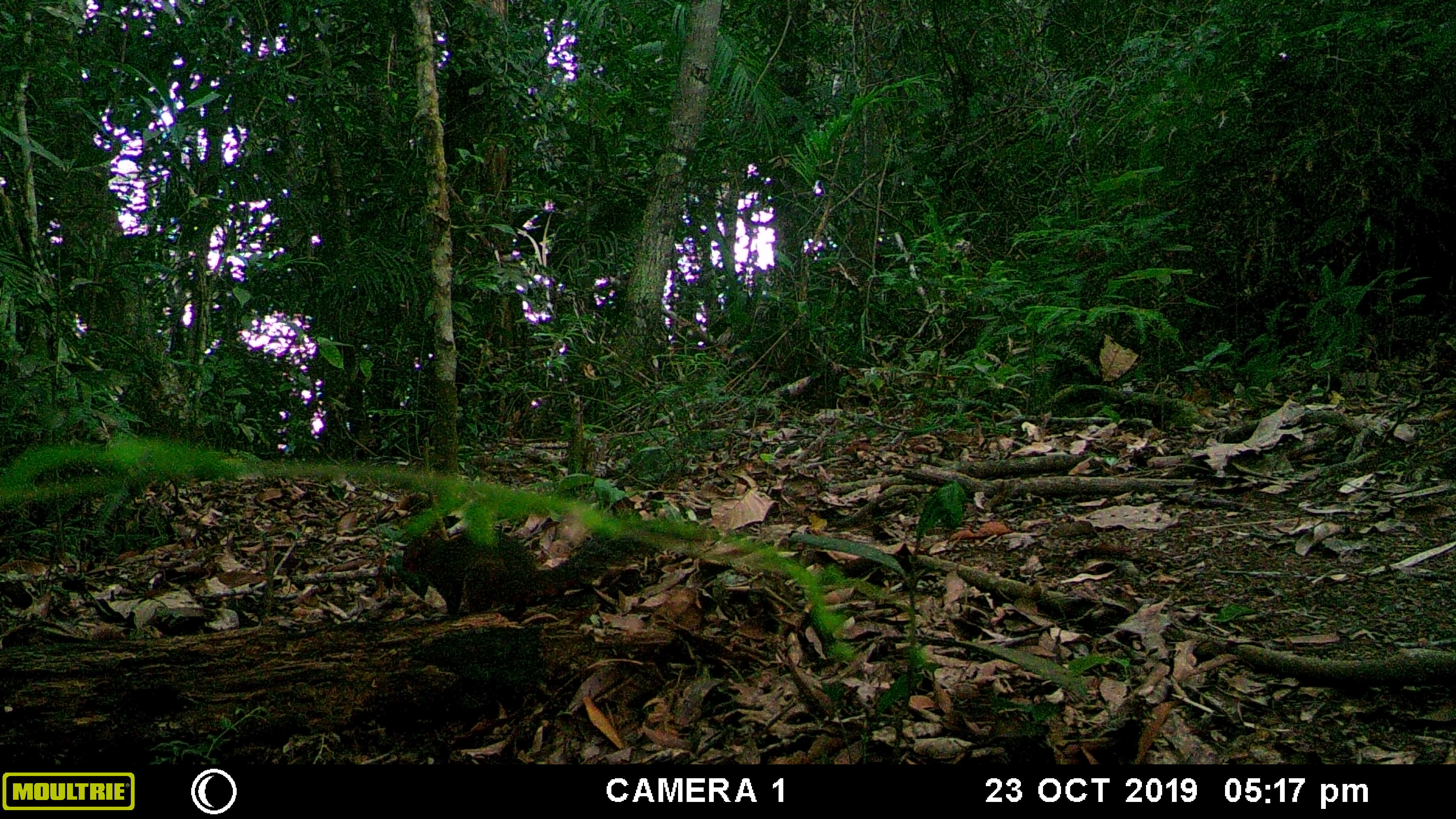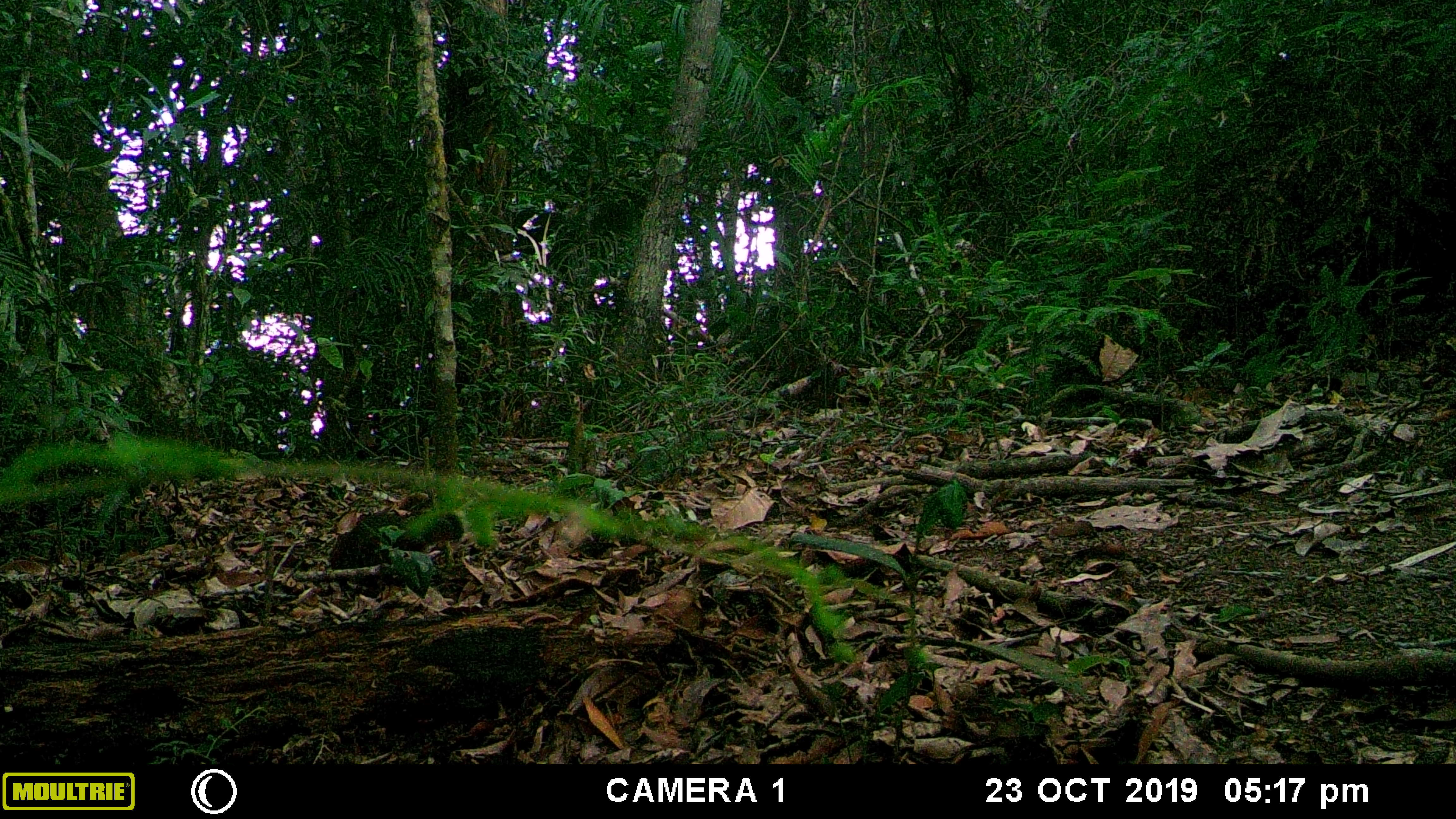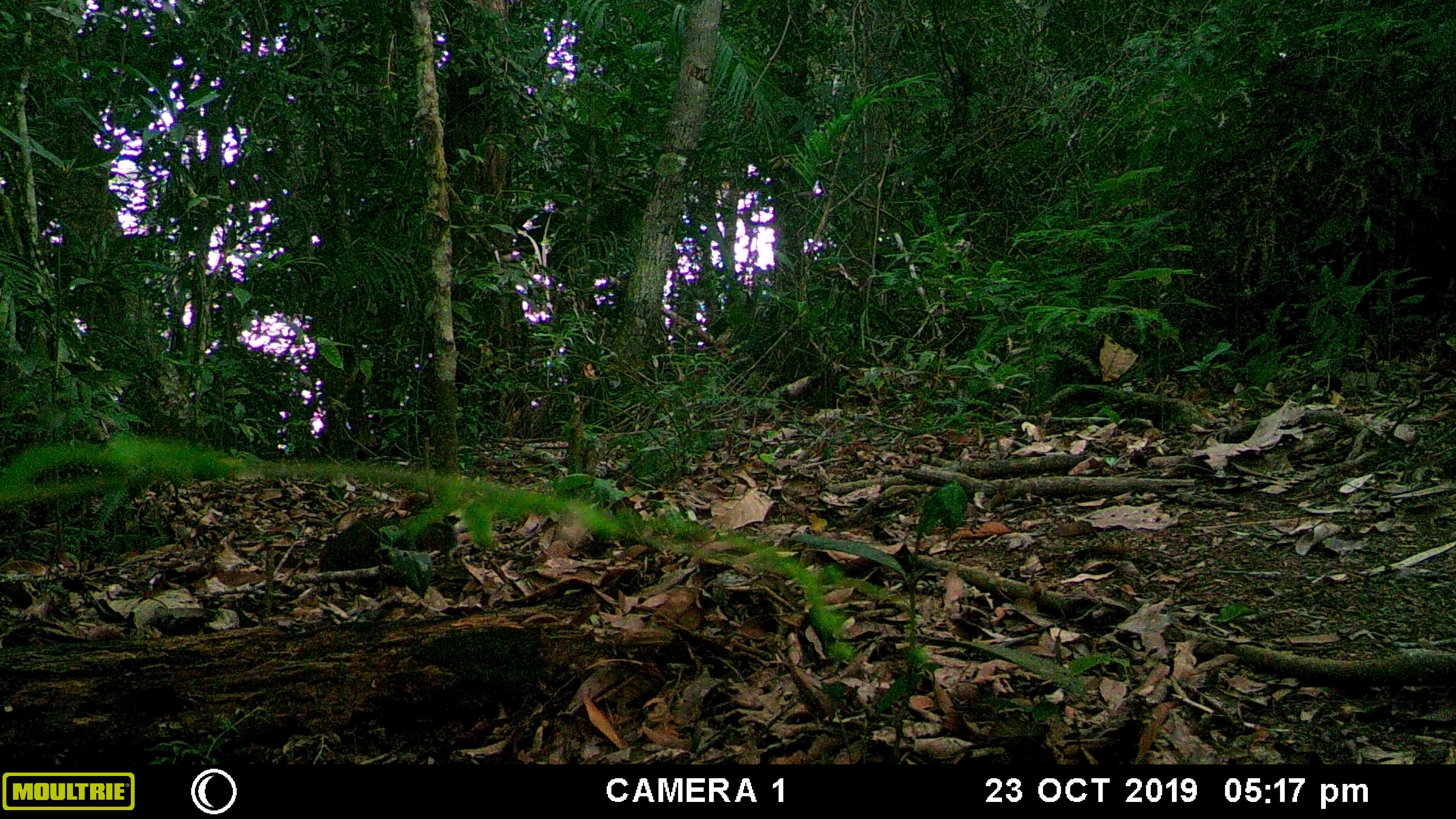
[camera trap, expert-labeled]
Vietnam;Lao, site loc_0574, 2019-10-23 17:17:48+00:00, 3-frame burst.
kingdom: Animalia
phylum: Chordata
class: Mammalia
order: Rodentia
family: Sciuridae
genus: Dremomys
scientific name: Dremomys rufigenis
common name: red-cheeked squirrel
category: red cheeked squirrel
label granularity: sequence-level